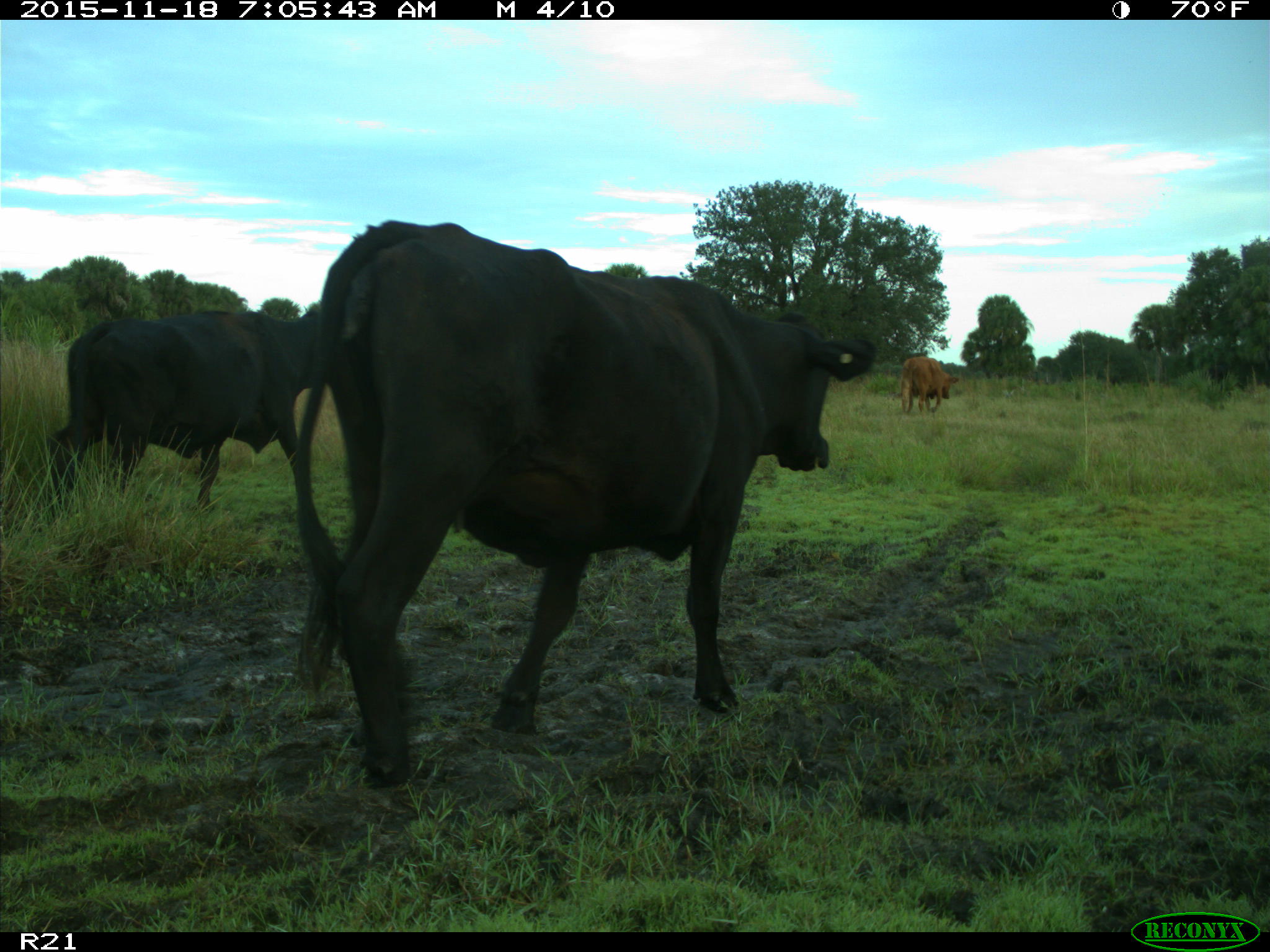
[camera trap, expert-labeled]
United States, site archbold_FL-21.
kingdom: Animalia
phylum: Chordata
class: Mammalia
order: Artiodactyla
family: Bovidae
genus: Bos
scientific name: Bos taurus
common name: domestic cow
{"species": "Bos taurus (domestic cow)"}